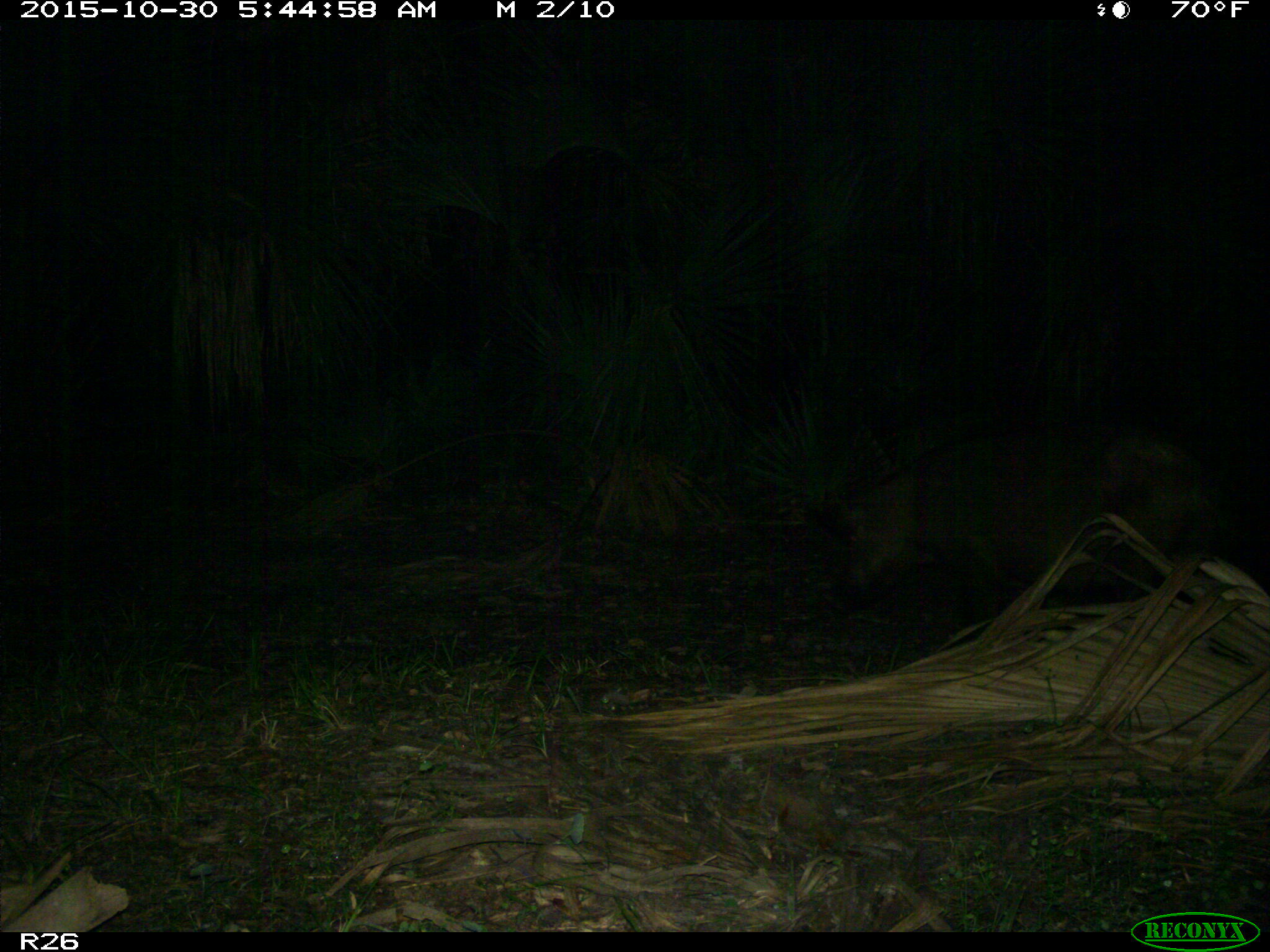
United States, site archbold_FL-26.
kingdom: Animalia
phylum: Chordata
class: Mammalia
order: Artiodactyla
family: Suidae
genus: Sus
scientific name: Sus scrofa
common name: wild boar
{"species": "Sus scrofa (wild boar)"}